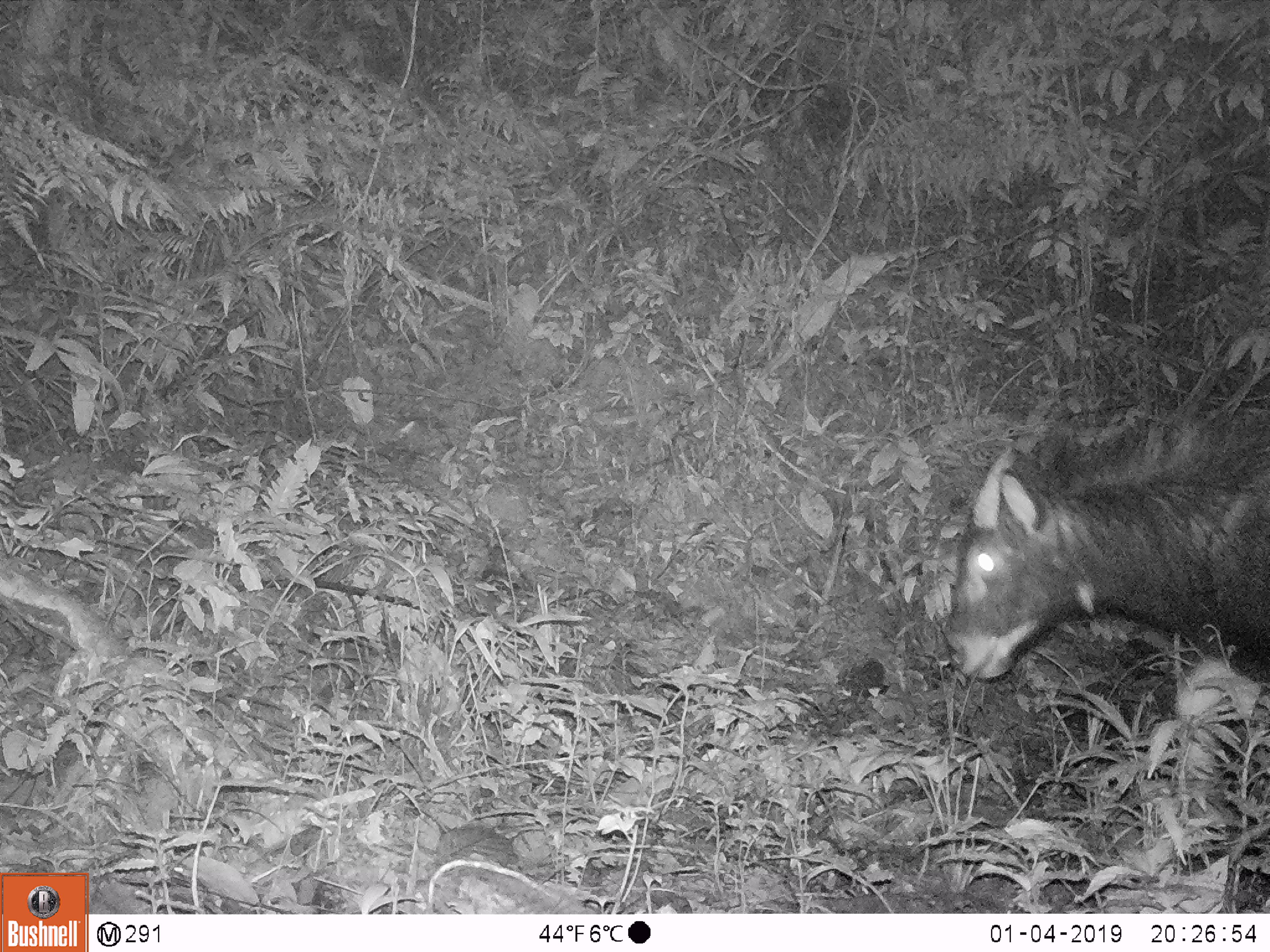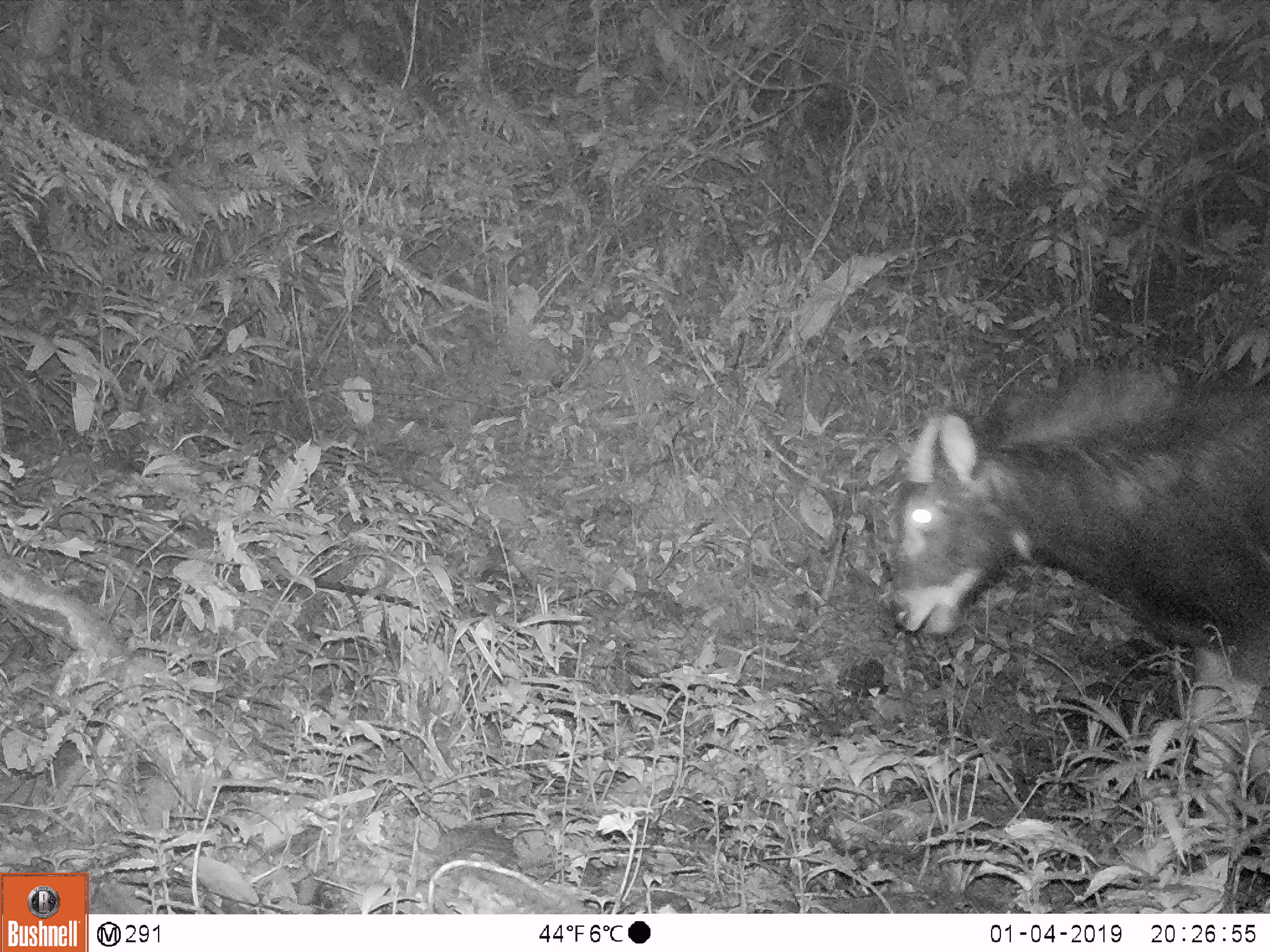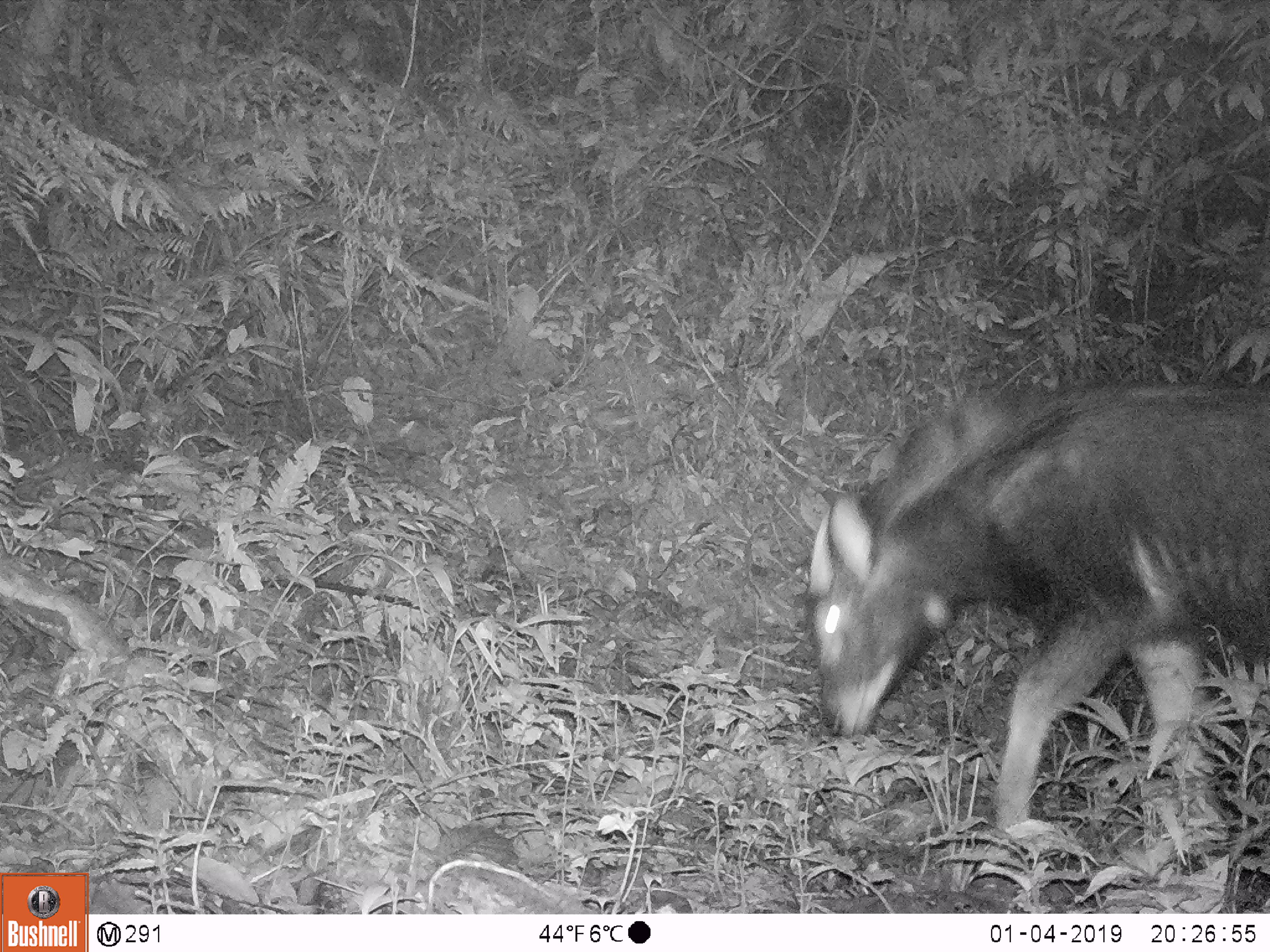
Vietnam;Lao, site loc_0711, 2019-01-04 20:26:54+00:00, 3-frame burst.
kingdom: Animalia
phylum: Chordata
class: Mammalia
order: Artiodactyla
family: Bovidae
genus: Capricornis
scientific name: Capricornis sumatraensis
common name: chinese serow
Chinese serow (Capricornis sumatraensis). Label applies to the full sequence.